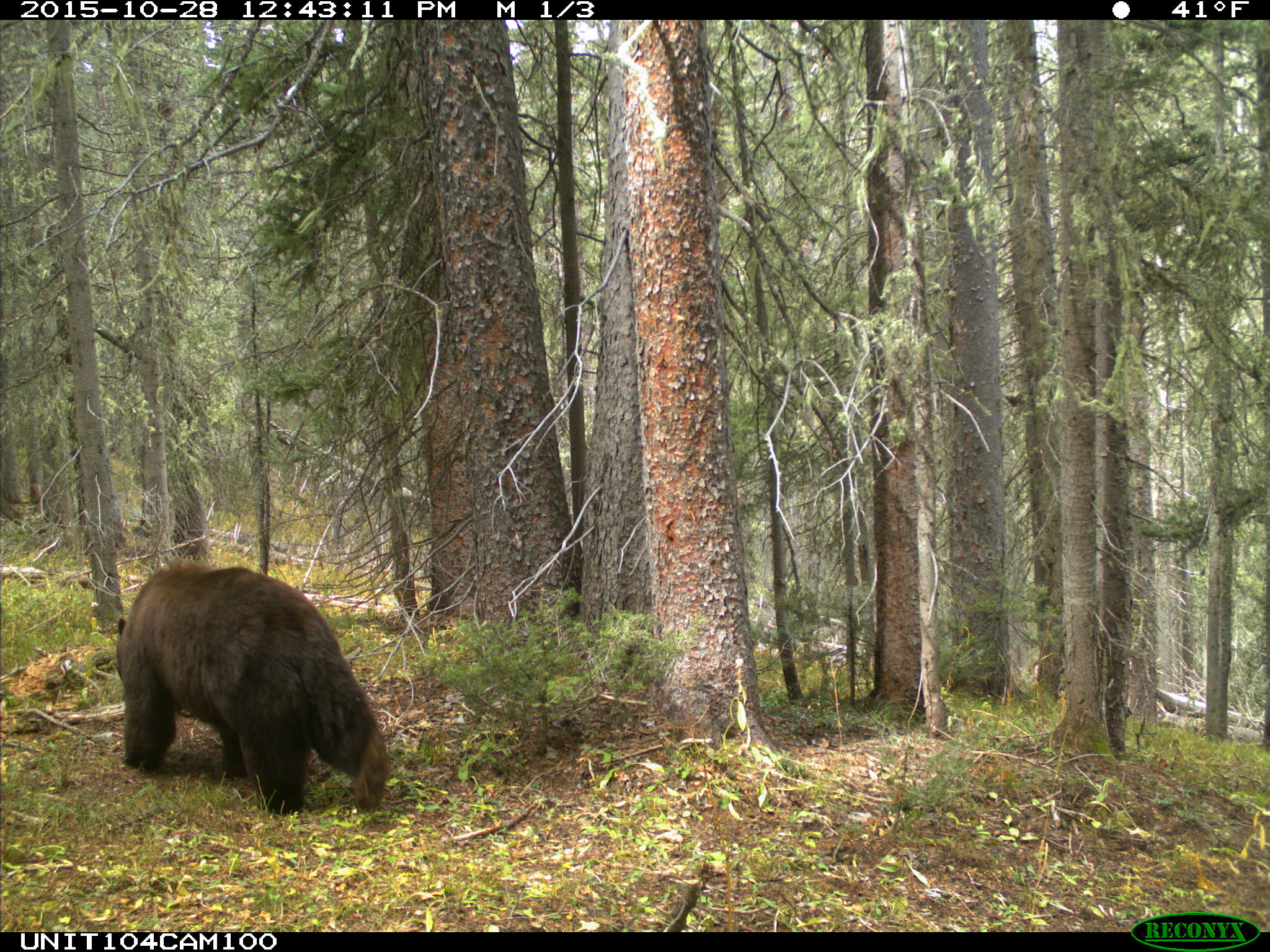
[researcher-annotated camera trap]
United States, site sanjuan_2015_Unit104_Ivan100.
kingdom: Animalia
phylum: Chordata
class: Mammalia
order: Carnivora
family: Ursidae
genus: Ursus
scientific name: Ursus americanus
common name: american black bear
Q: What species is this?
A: Ursus americanus (american black bear).